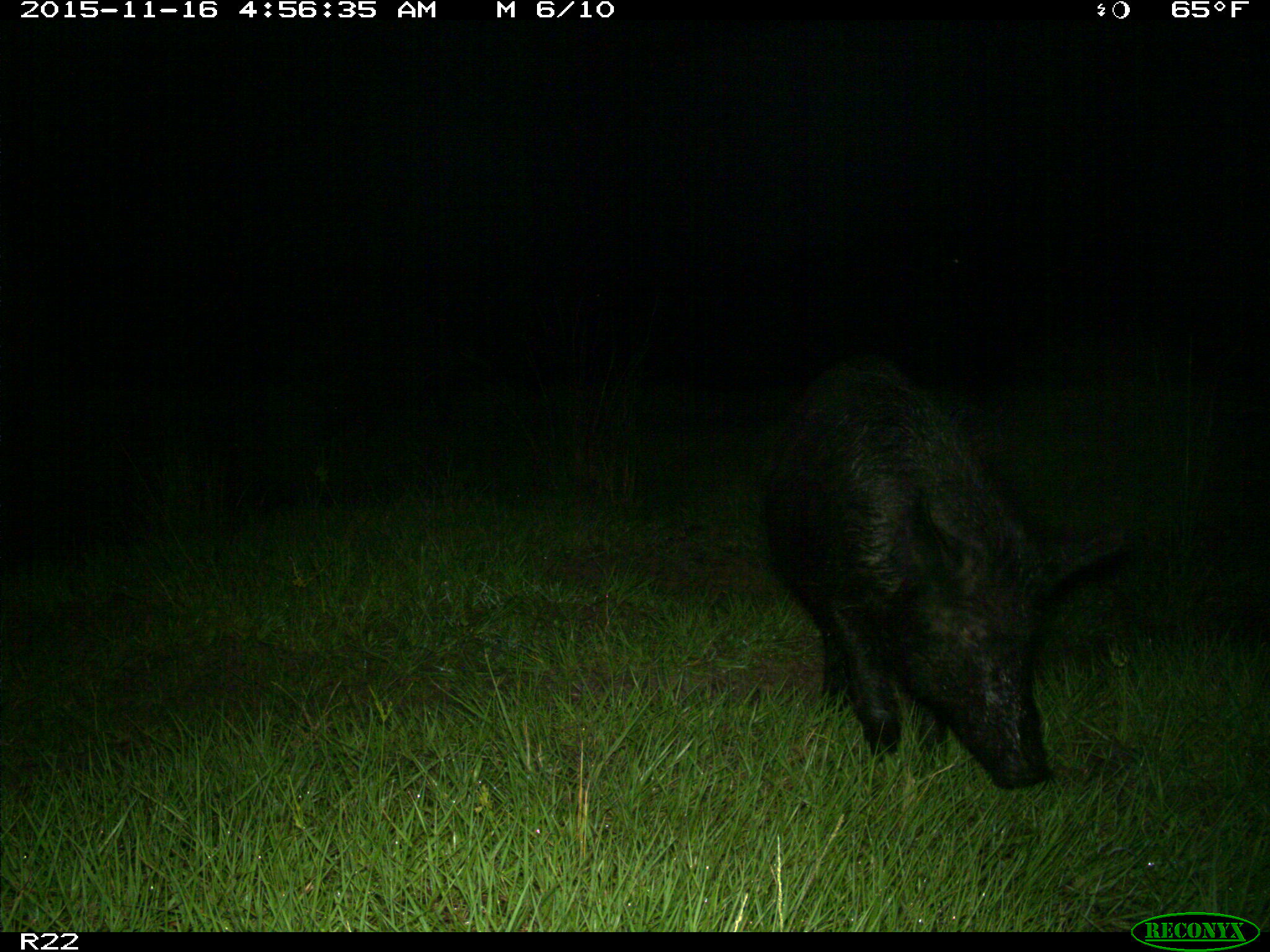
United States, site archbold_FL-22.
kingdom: Animalia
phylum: Chordata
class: Mammalia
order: Artiodactyla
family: Suidae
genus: Sus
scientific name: Sus scrofa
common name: wild boar